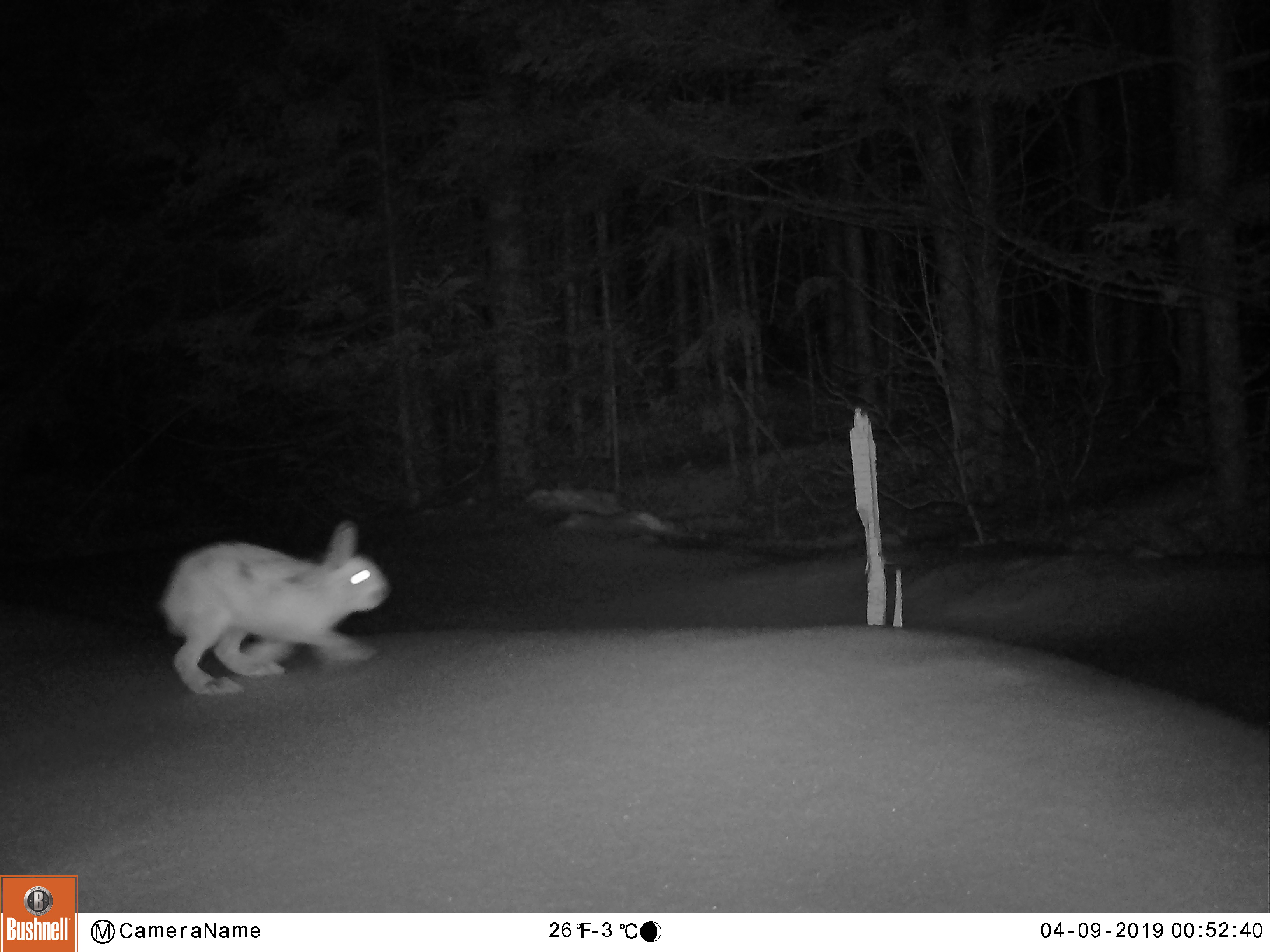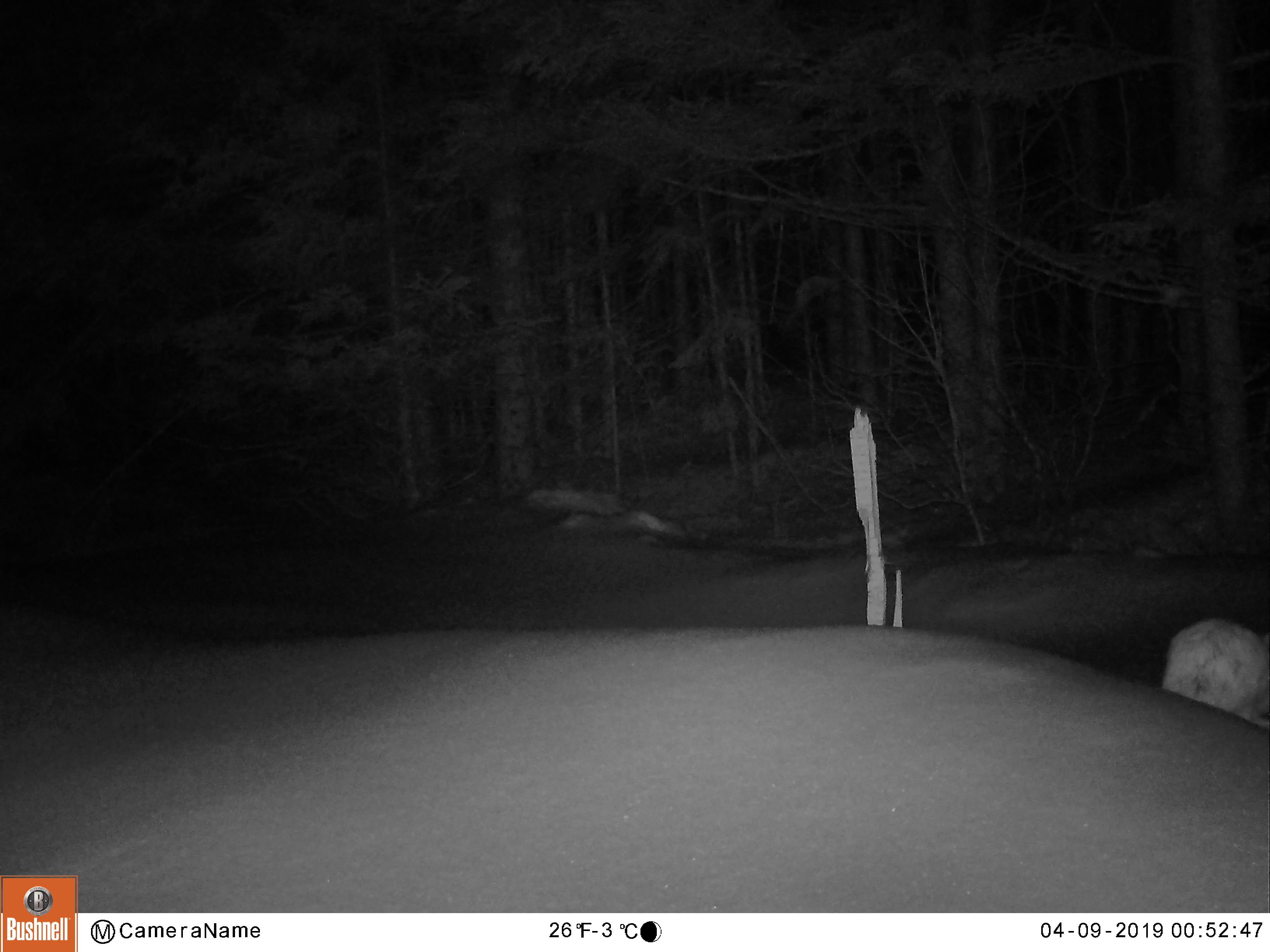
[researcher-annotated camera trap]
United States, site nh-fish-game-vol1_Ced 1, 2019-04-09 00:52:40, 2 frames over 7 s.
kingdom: Animalia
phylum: Chordata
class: Mammalia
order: Lagomorpha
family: Leporidae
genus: Lepus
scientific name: Lepus americanus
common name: snowshoe hare